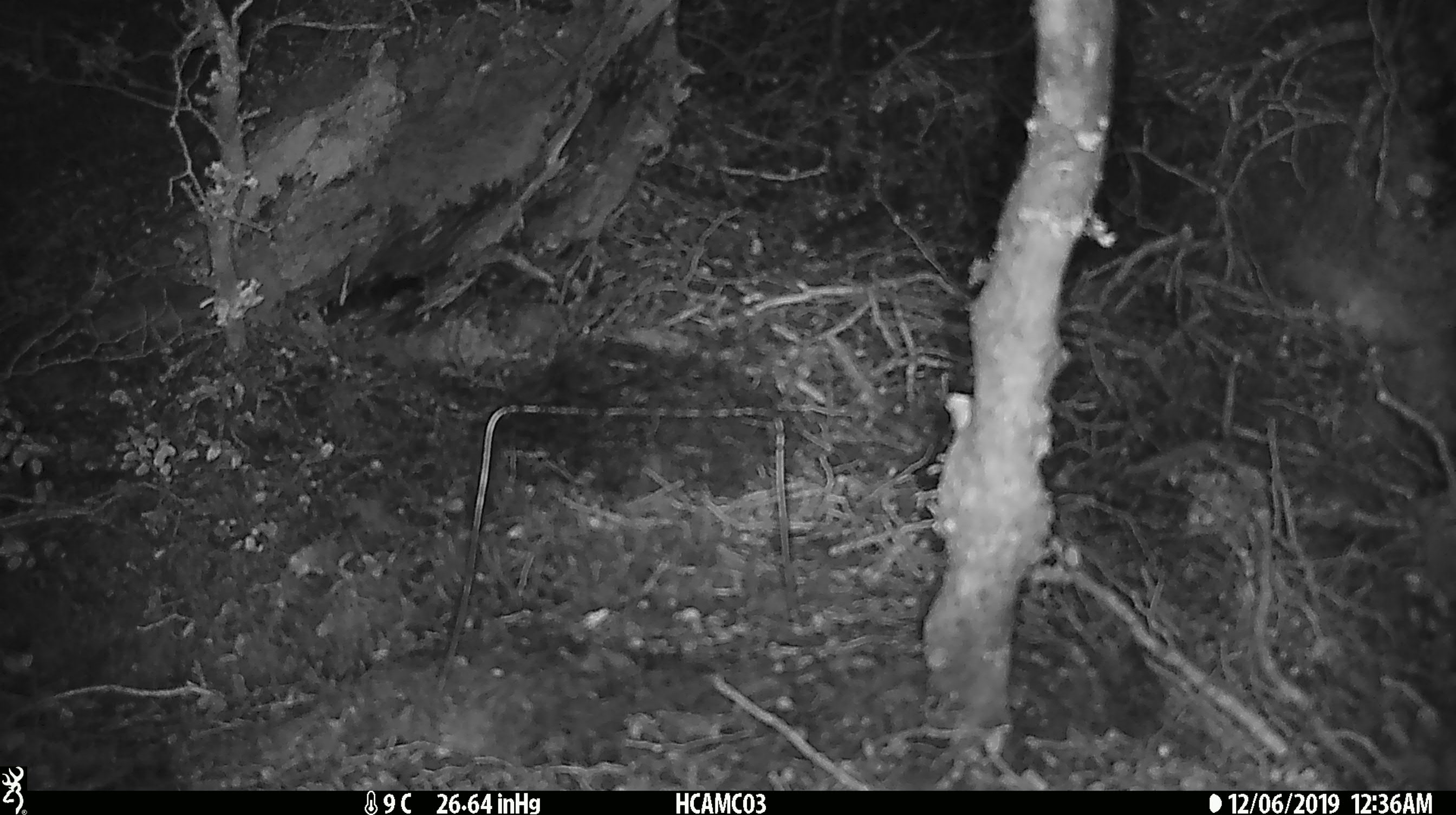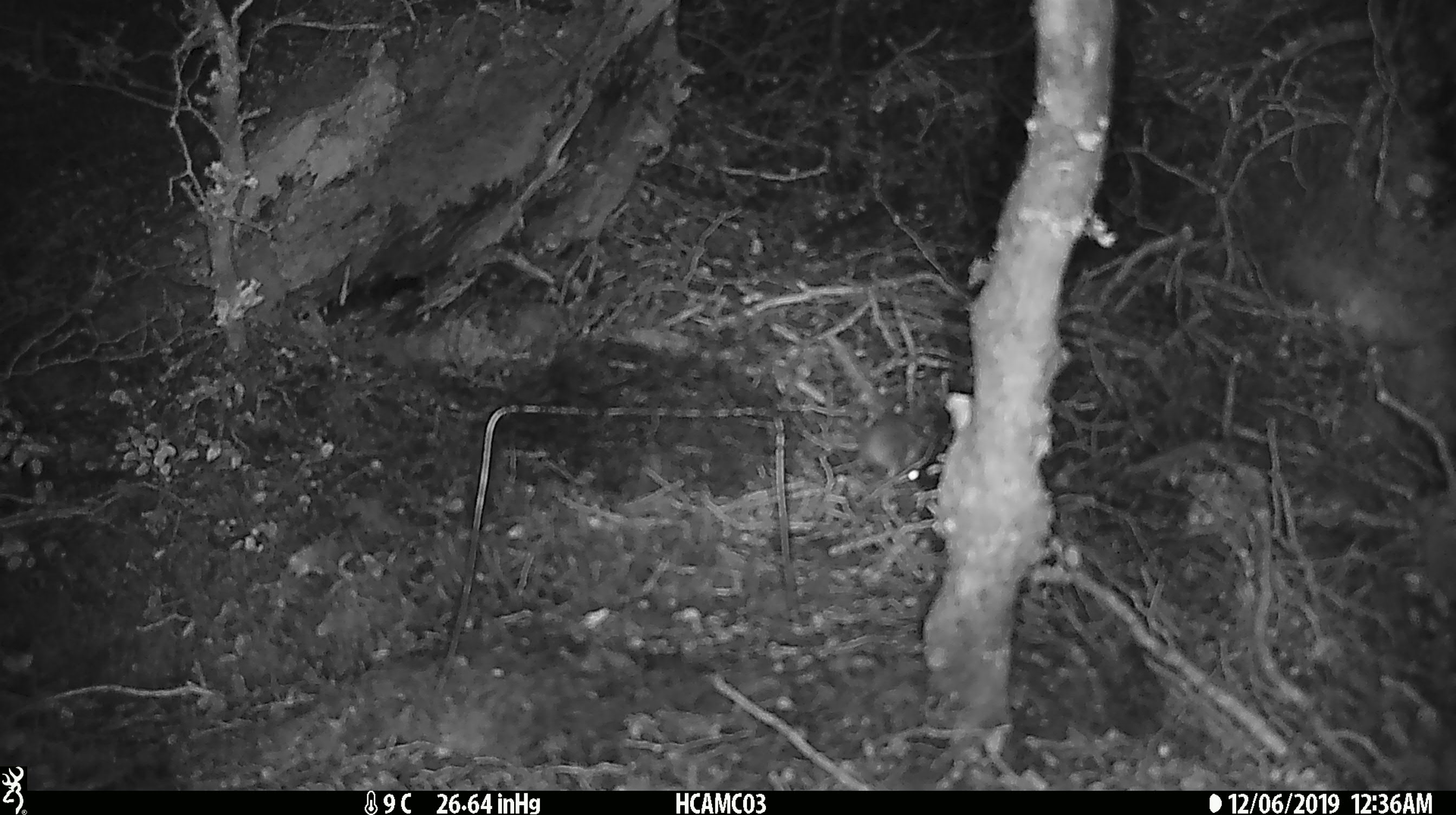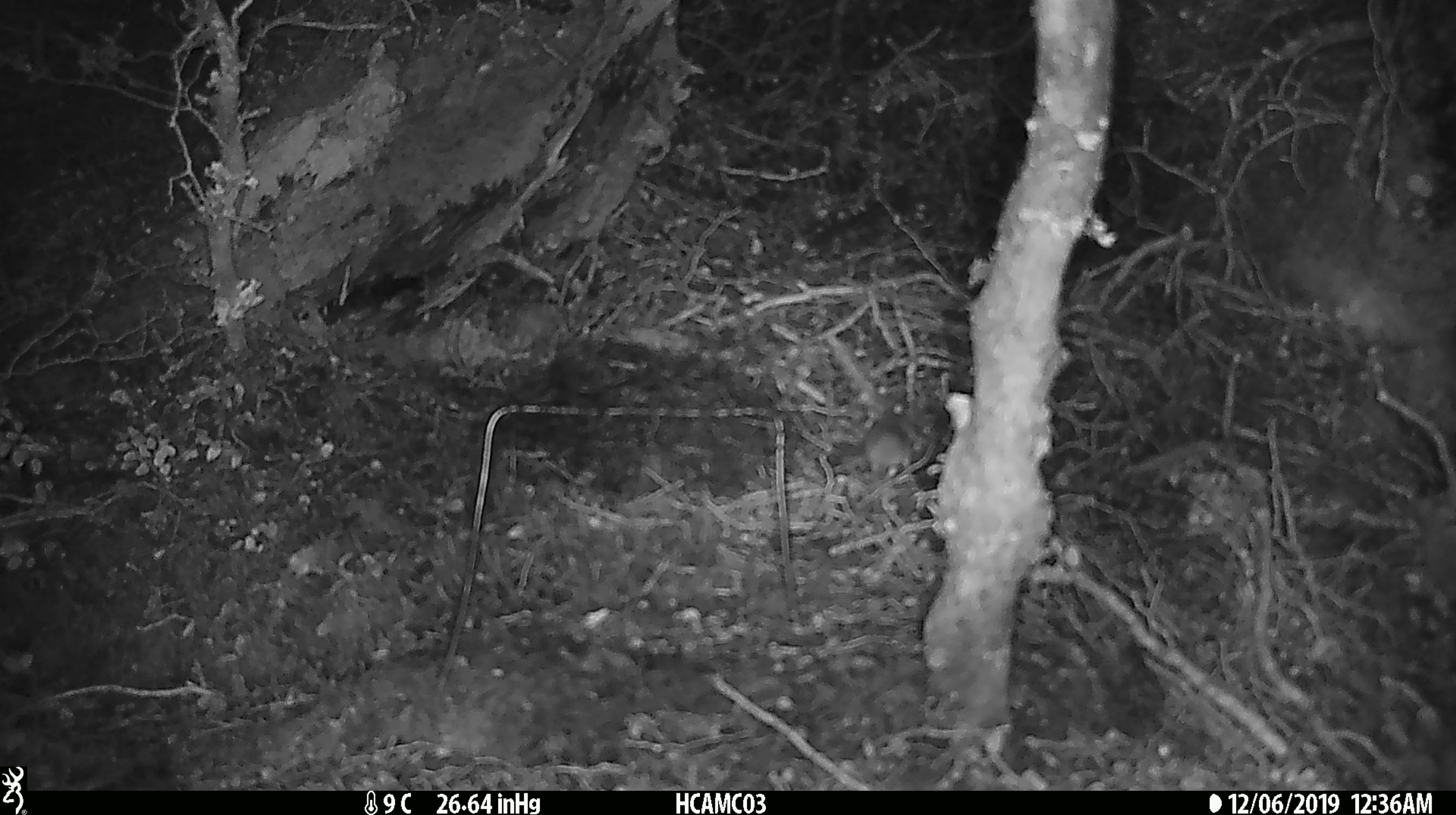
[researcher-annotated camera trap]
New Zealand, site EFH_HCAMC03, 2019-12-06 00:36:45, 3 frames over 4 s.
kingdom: Animalia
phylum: Chordata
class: Mammalia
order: Rodentia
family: Muridae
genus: Mus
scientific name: Mus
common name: mouse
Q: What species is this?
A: Mouse (Mus).